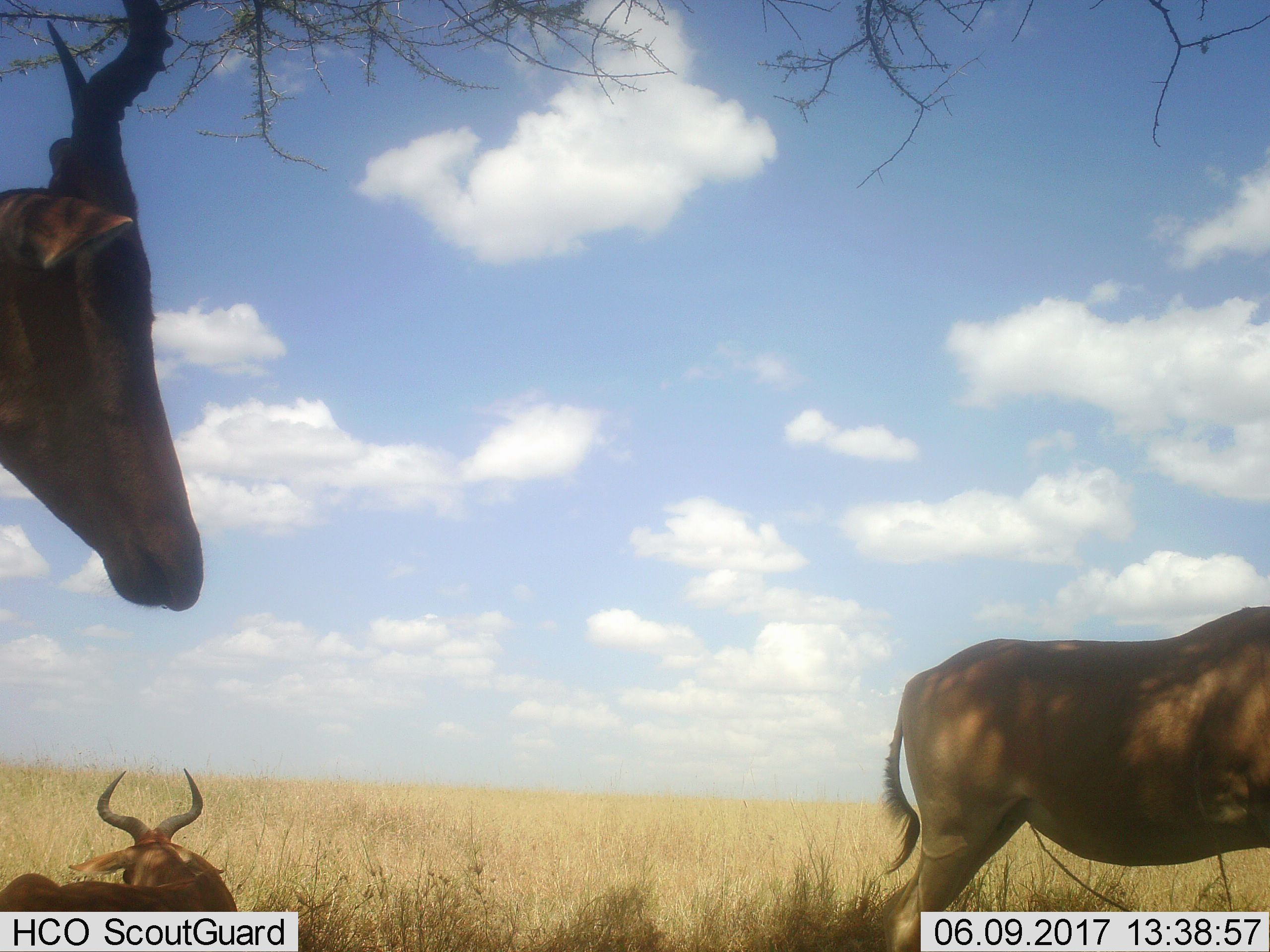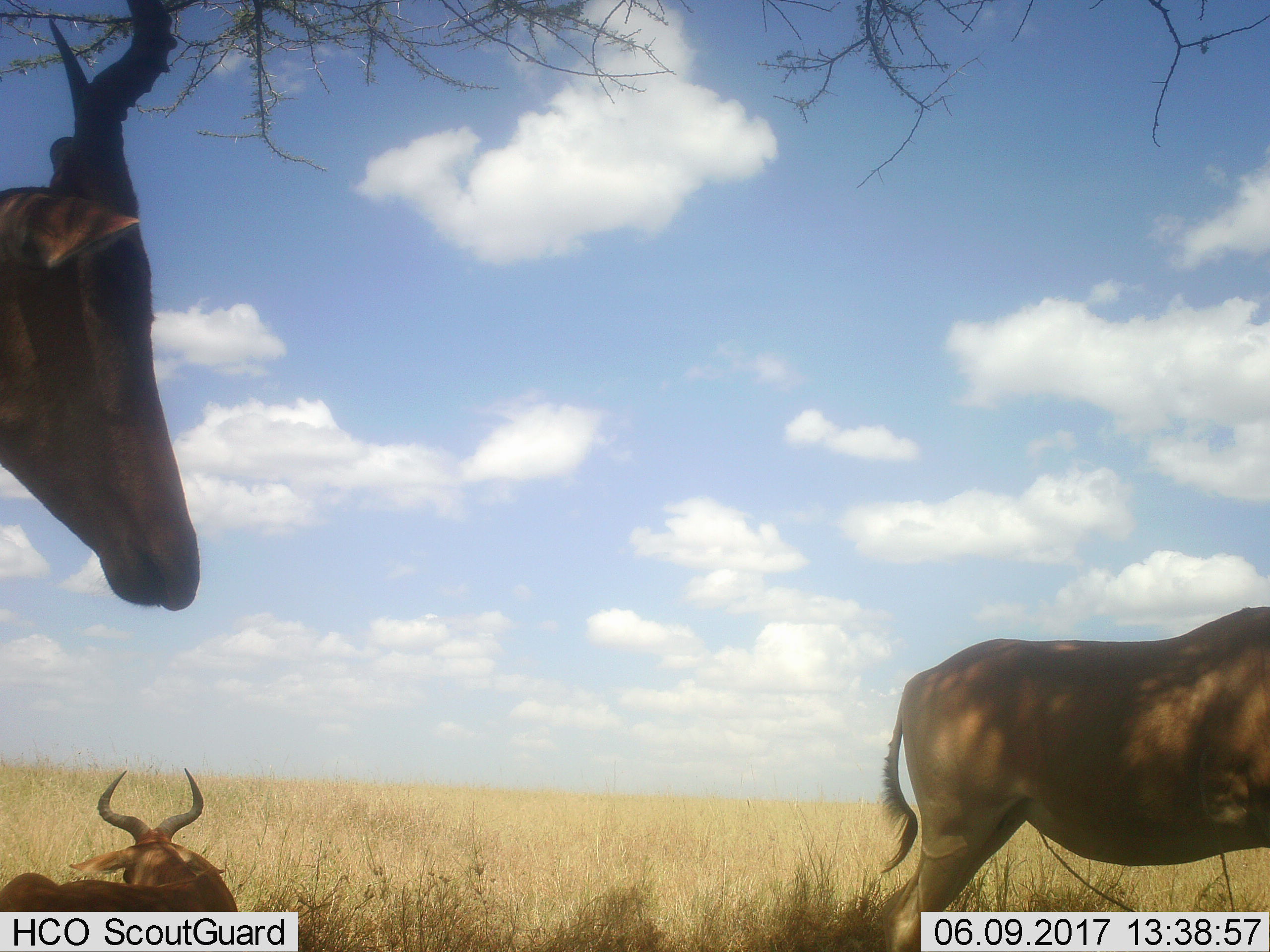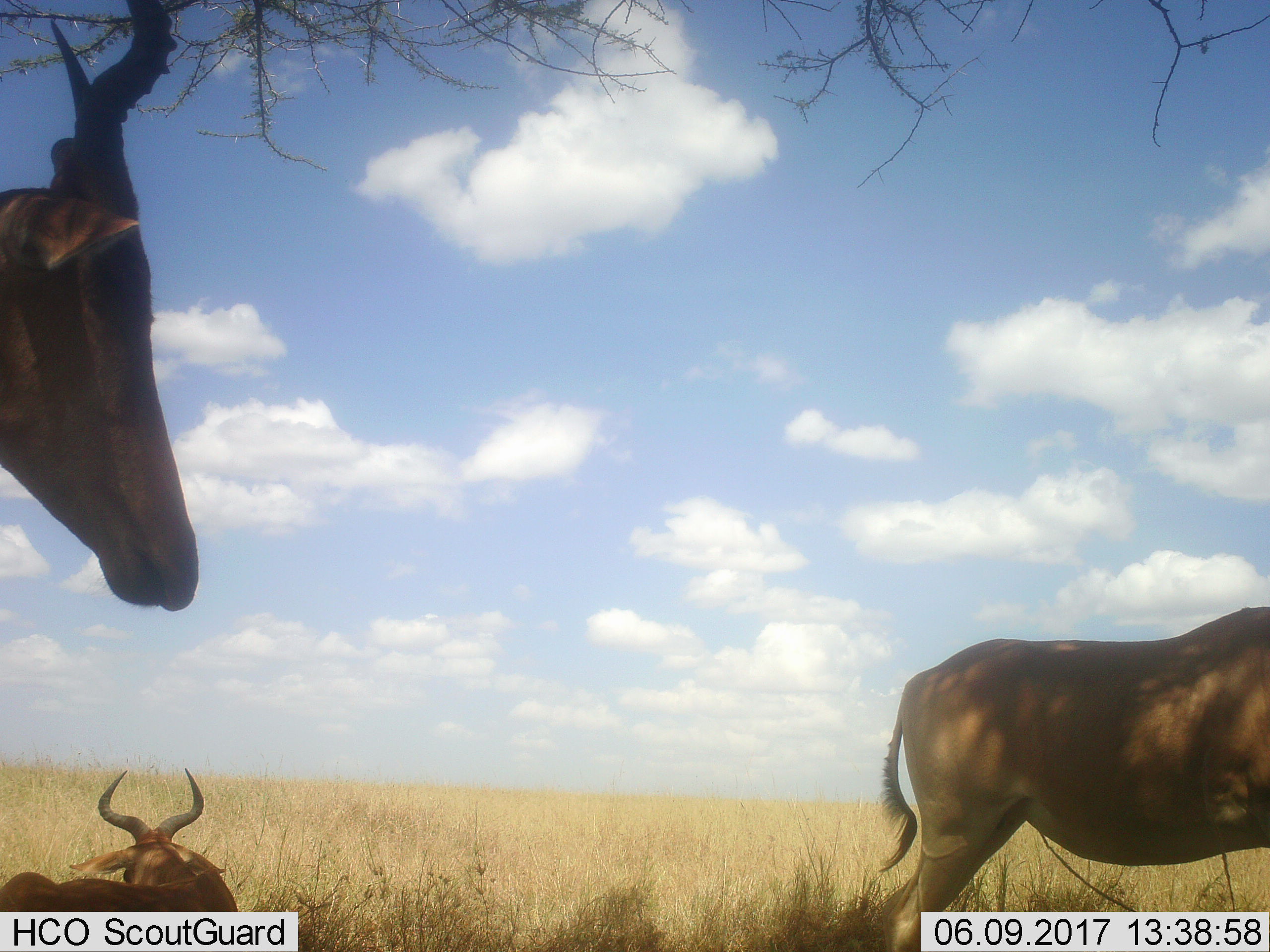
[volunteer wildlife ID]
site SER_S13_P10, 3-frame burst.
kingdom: Animalia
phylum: Chordata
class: Mammalia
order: Artiodactyla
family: Bovidae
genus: Alcelaphus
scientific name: Alcelaphus buselaphus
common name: hartebeest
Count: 3.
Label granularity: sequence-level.